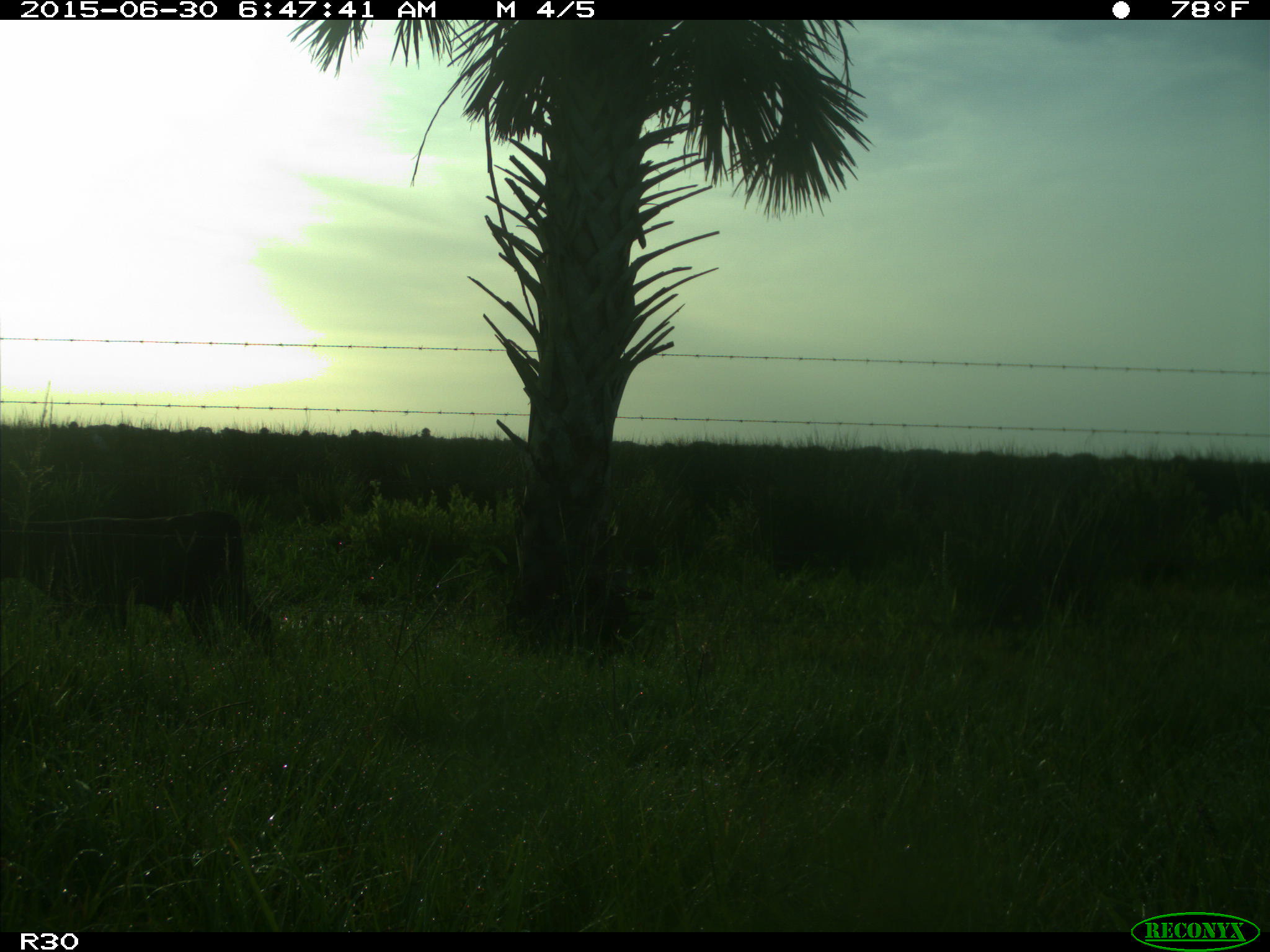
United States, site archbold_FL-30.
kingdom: Animalia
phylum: Chordata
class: Mammalia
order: Artiodactyla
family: Bovidae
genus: Bos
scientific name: Bos taurus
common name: domestic cow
Bos taurus (domestic cow).